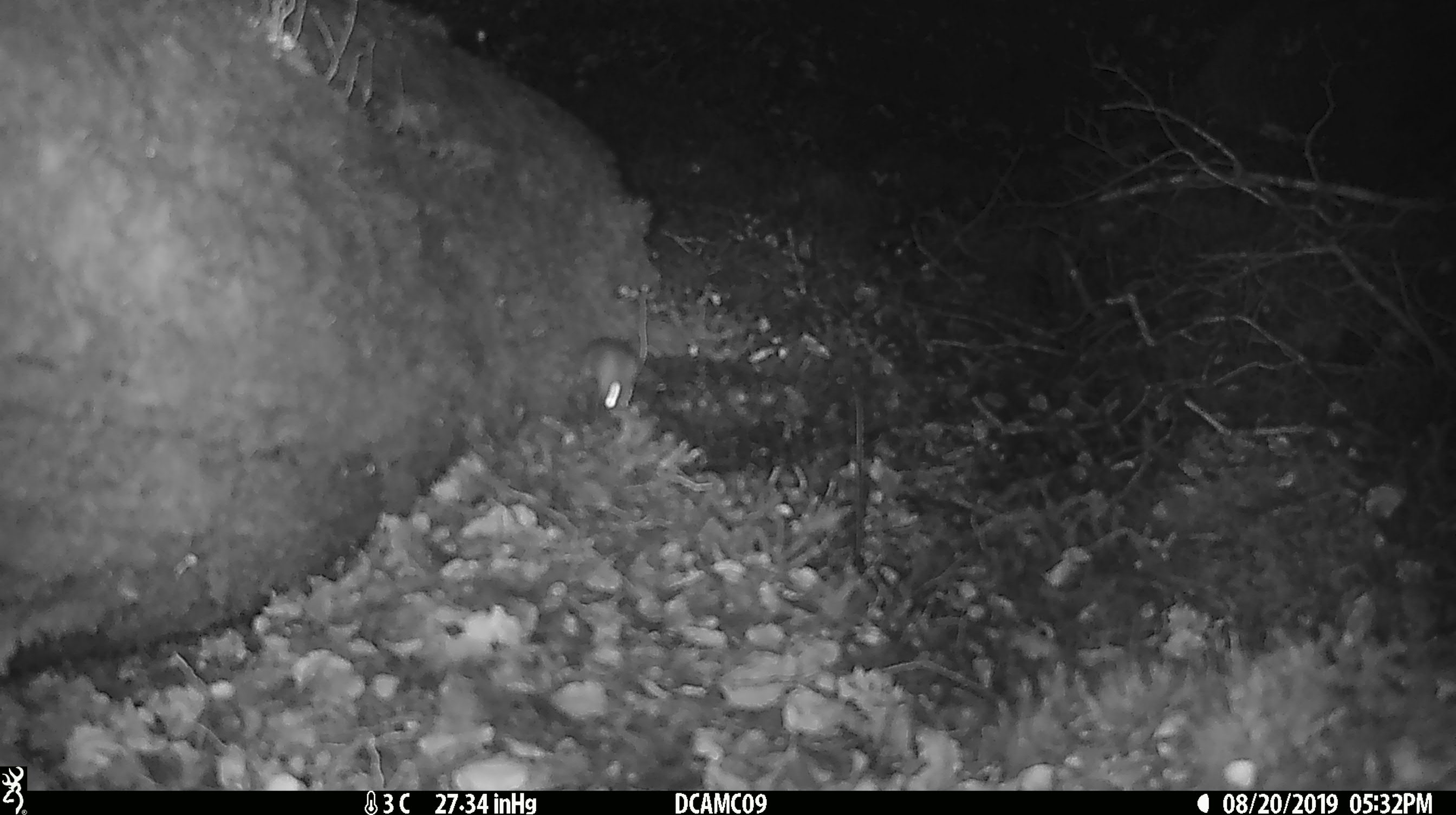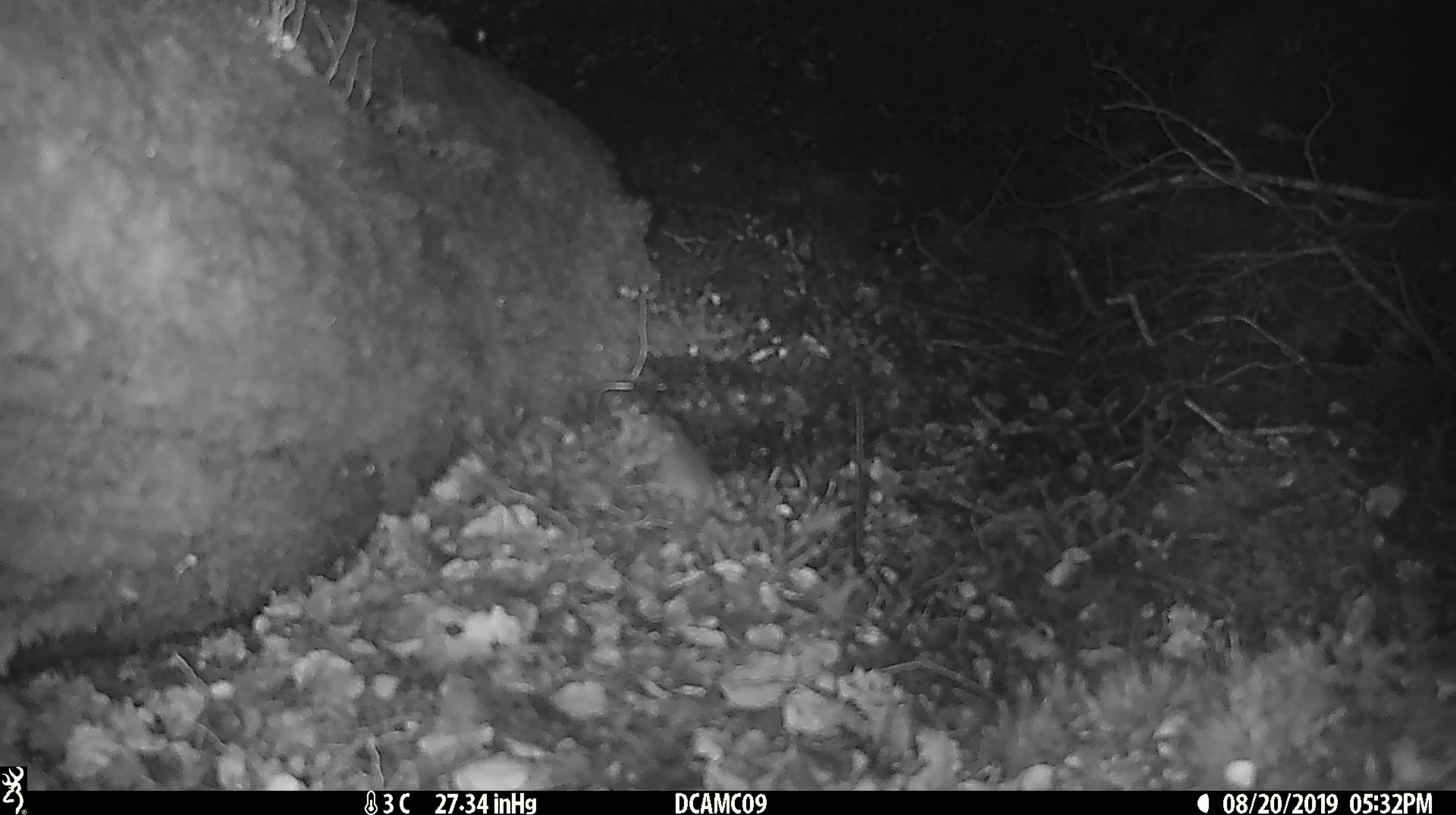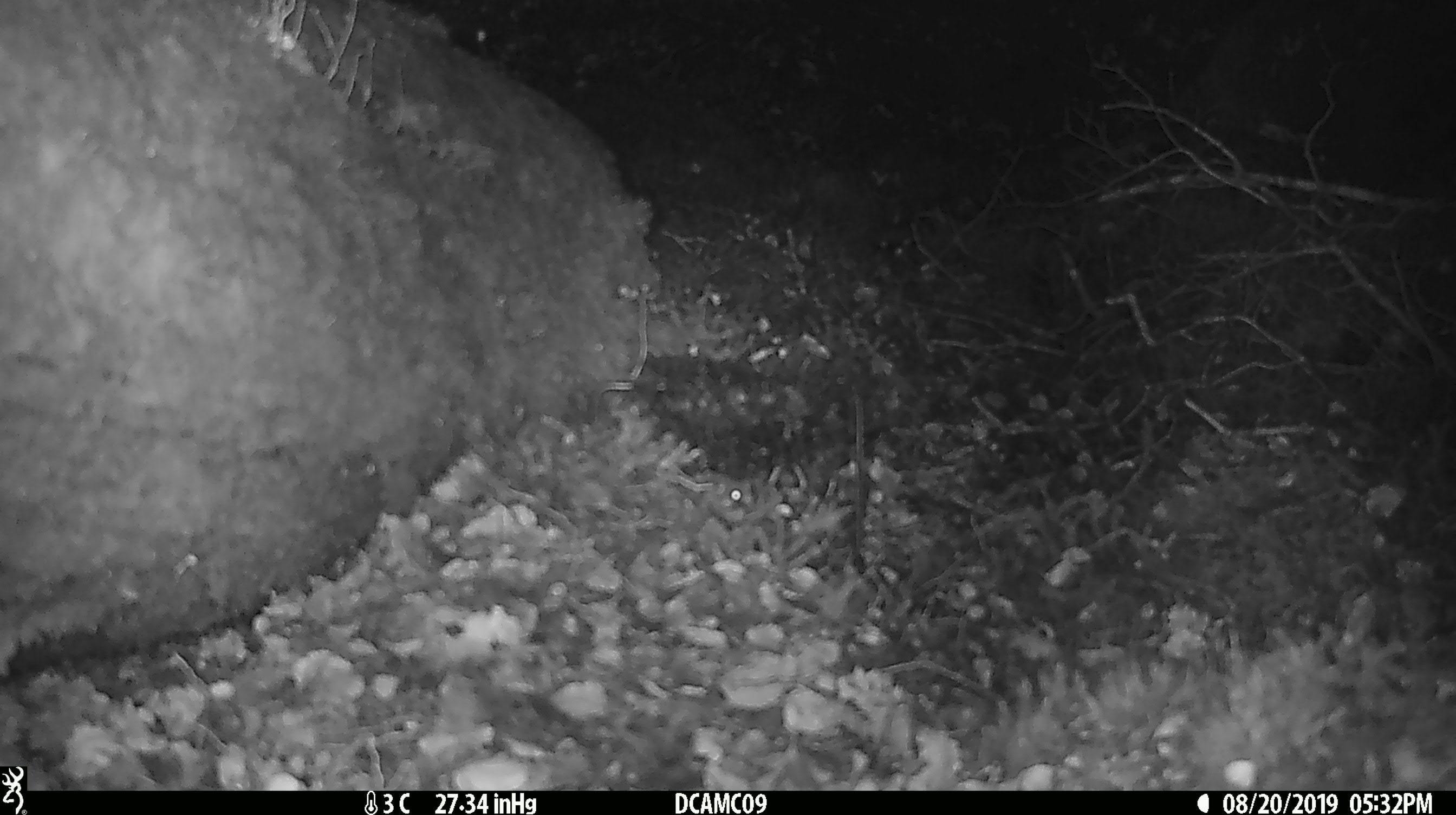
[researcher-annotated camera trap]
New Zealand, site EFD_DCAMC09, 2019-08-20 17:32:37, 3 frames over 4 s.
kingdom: Animalia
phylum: Chordata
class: Mammalia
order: Rodentia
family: Muridae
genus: Mus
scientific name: Mus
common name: mouse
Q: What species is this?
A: Mouse (Mus).